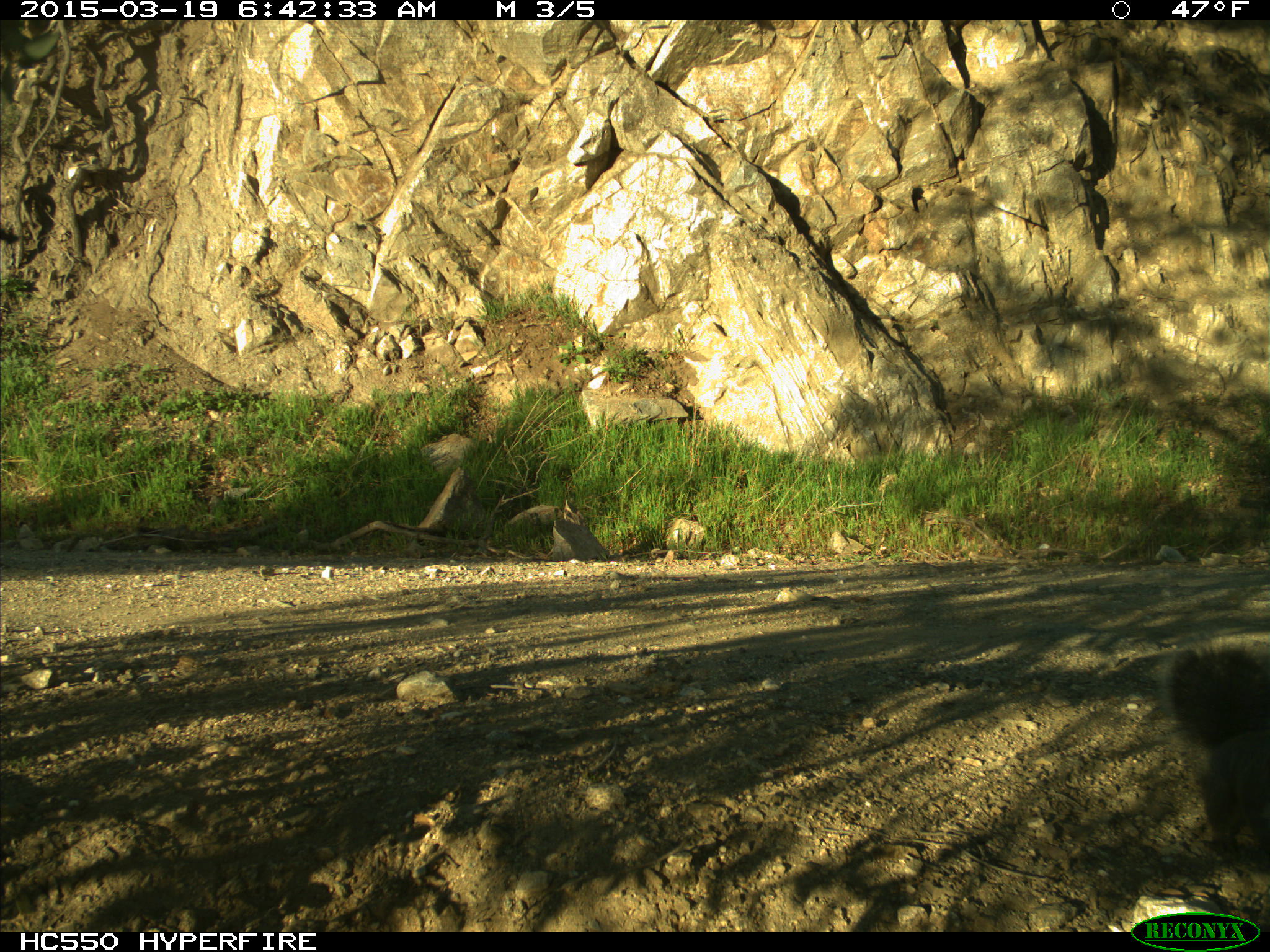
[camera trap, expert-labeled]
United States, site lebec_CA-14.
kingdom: Animalia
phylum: Chordata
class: Mammalia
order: Rodentia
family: Sciuridae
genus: Sciurus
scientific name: Sciurus carolinensis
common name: eastern gray squirrel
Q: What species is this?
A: Sciurus carolinensis (eastern gray squirrel).